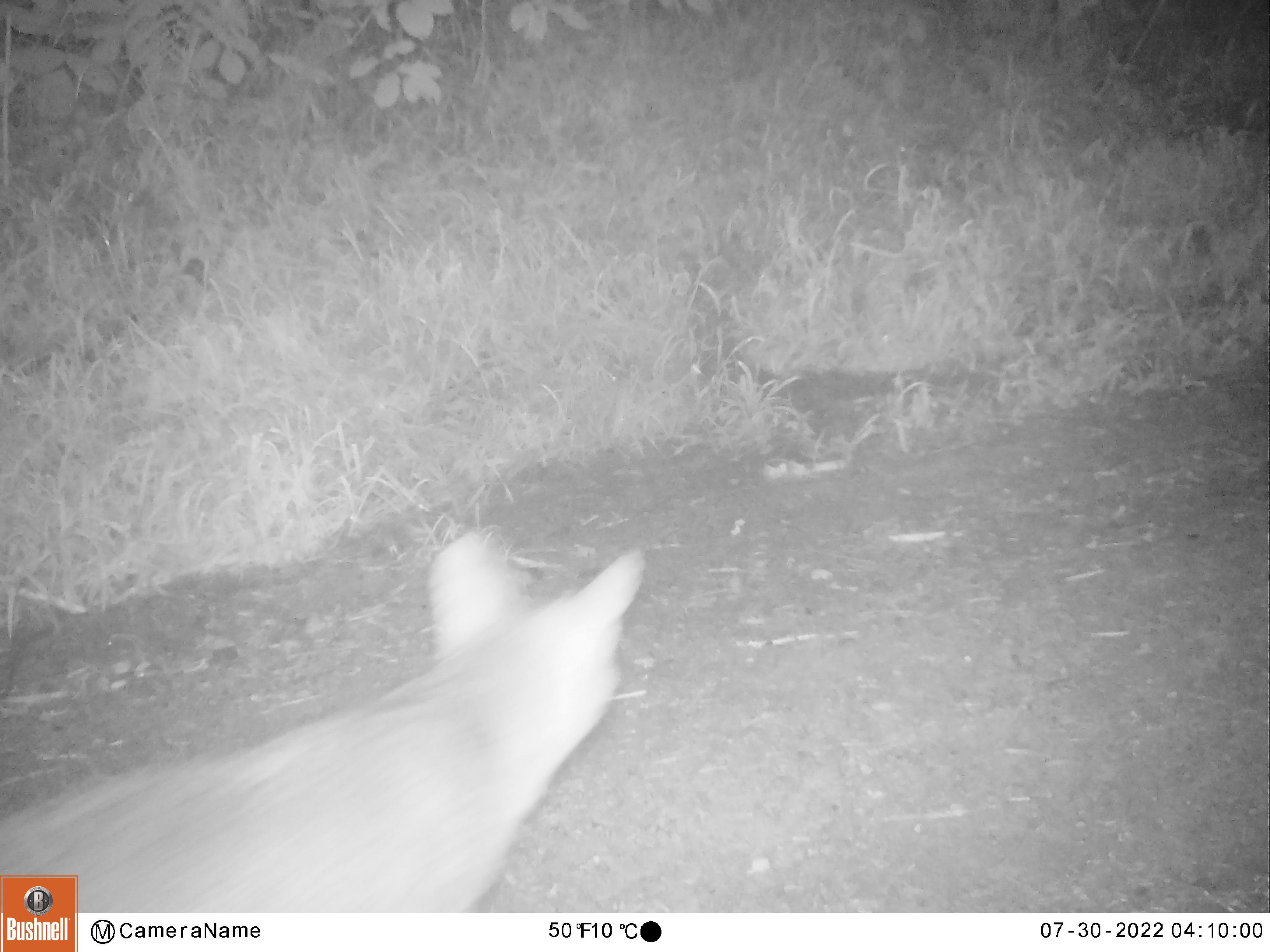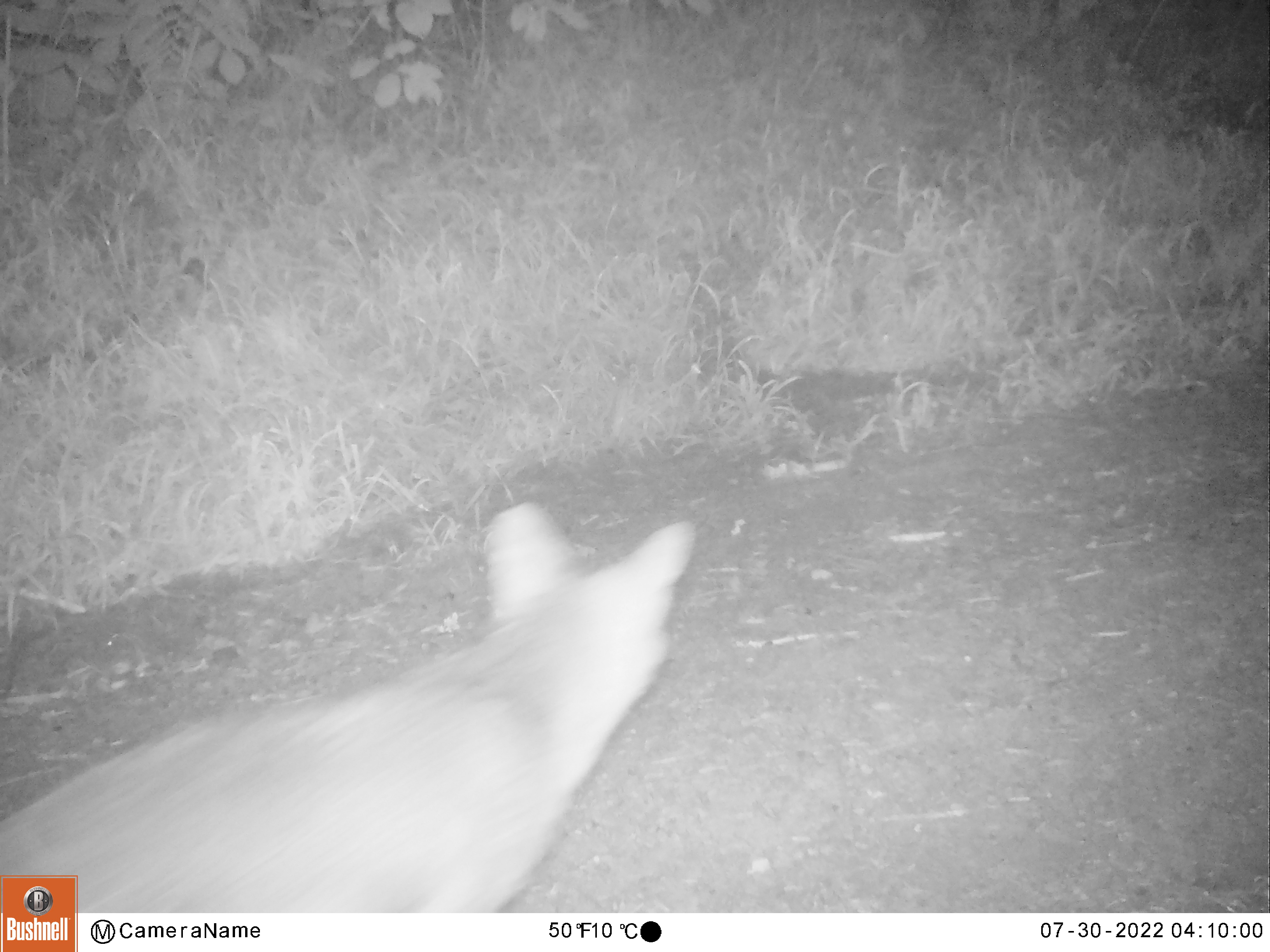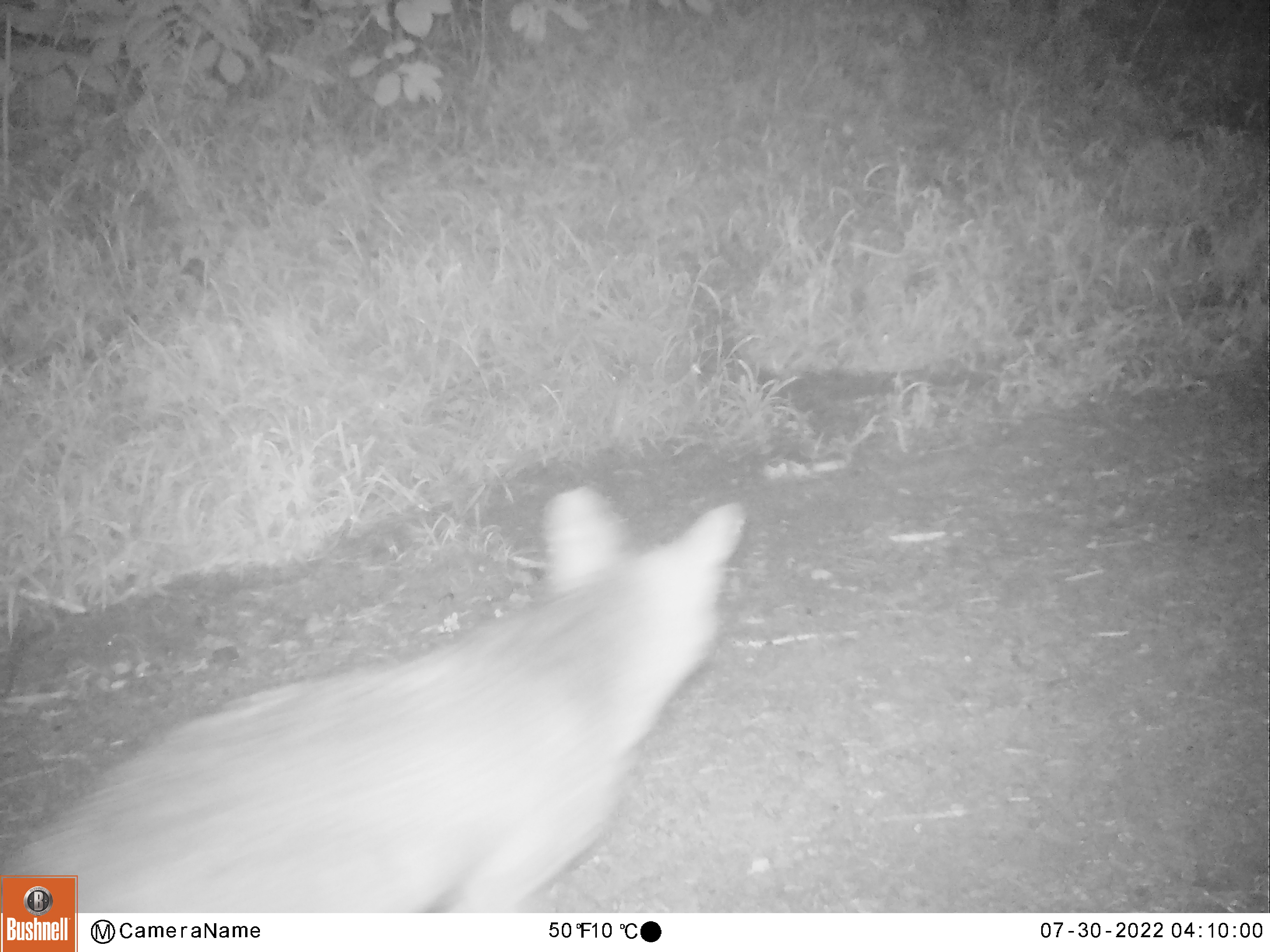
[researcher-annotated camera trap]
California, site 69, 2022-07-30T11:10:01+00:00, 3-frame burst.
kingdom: Animalia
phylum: Chordata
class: Mammalia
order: Carnivora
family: Canidae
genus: Urocyon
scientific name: Urocyon cinereoargenteus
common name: gray fox